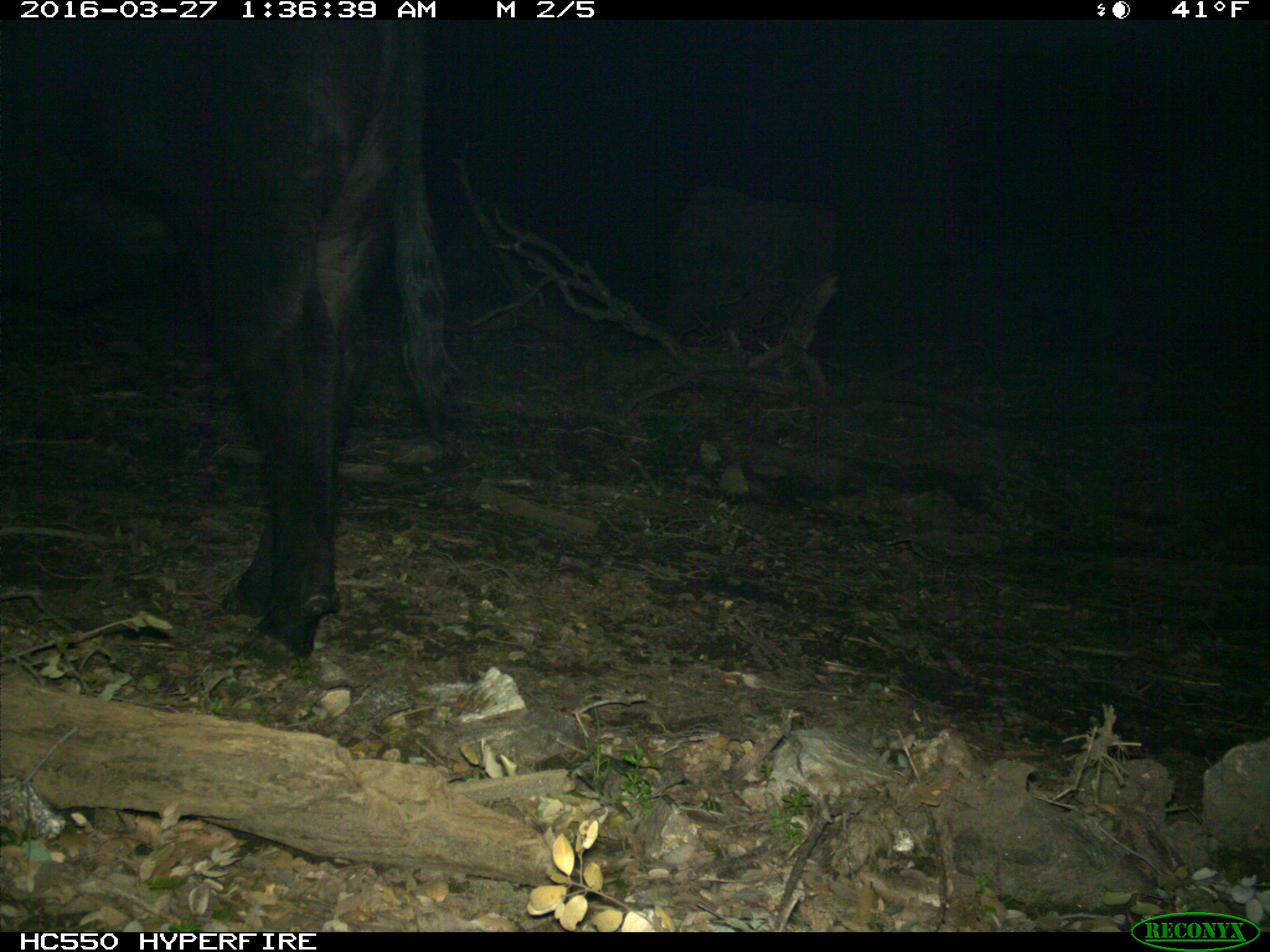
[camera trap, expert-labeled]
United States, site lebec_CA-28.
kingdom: Animalia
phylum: Chordata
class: Mammalia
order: Artiodactyla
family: Bovidae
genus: Bos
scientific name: Bos taurus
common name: domestic cow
Bos taurus (domestic cow).